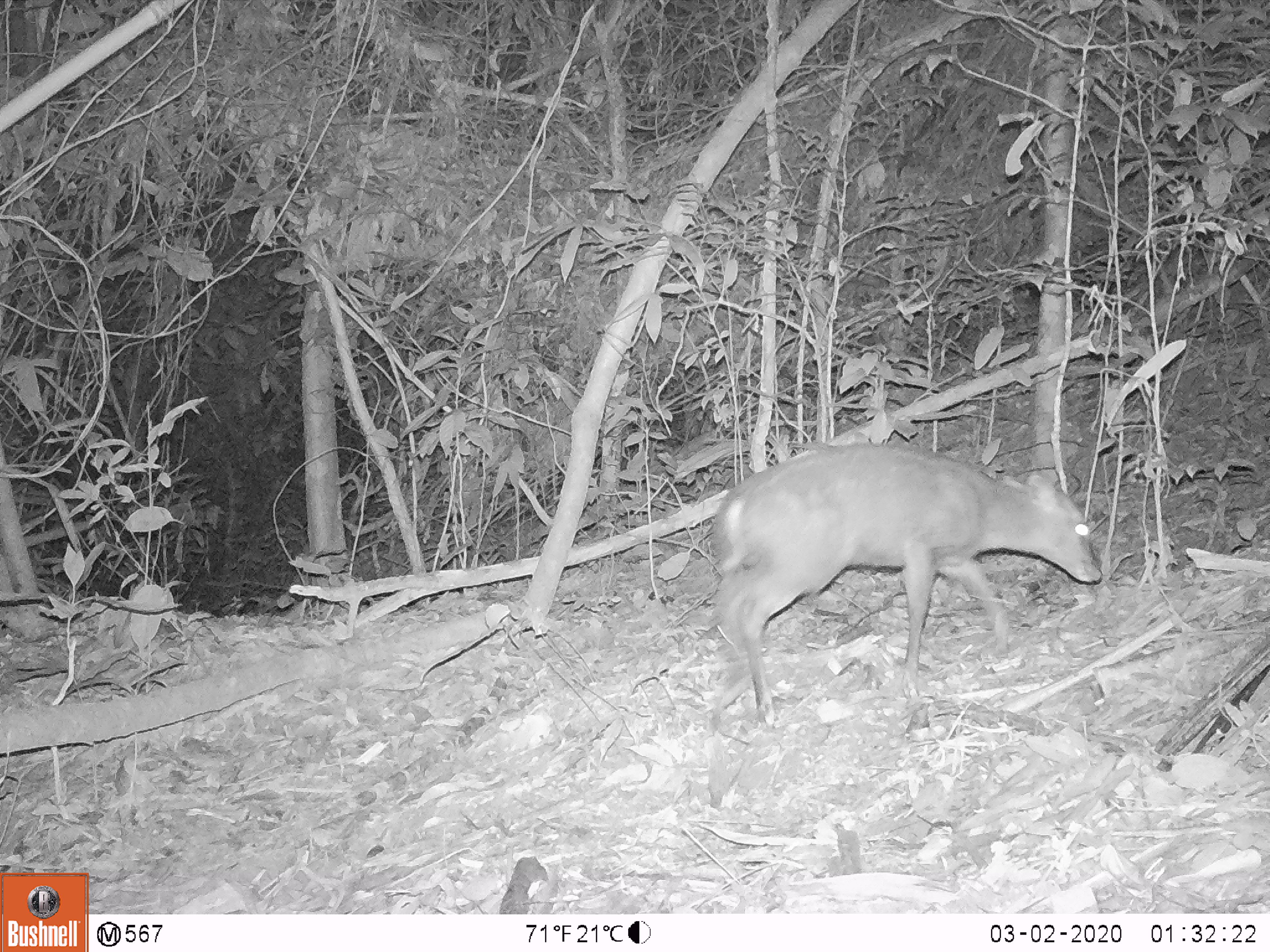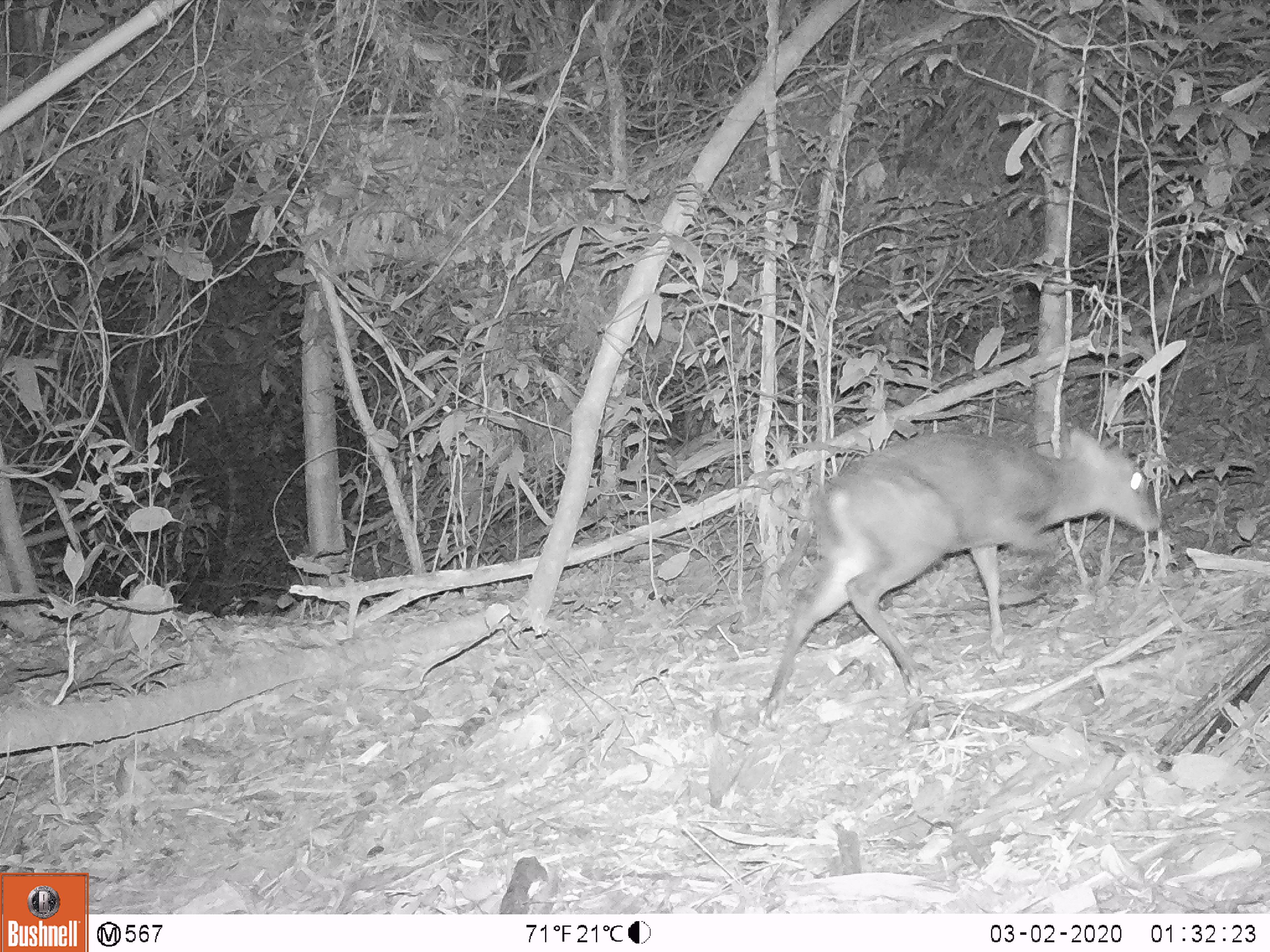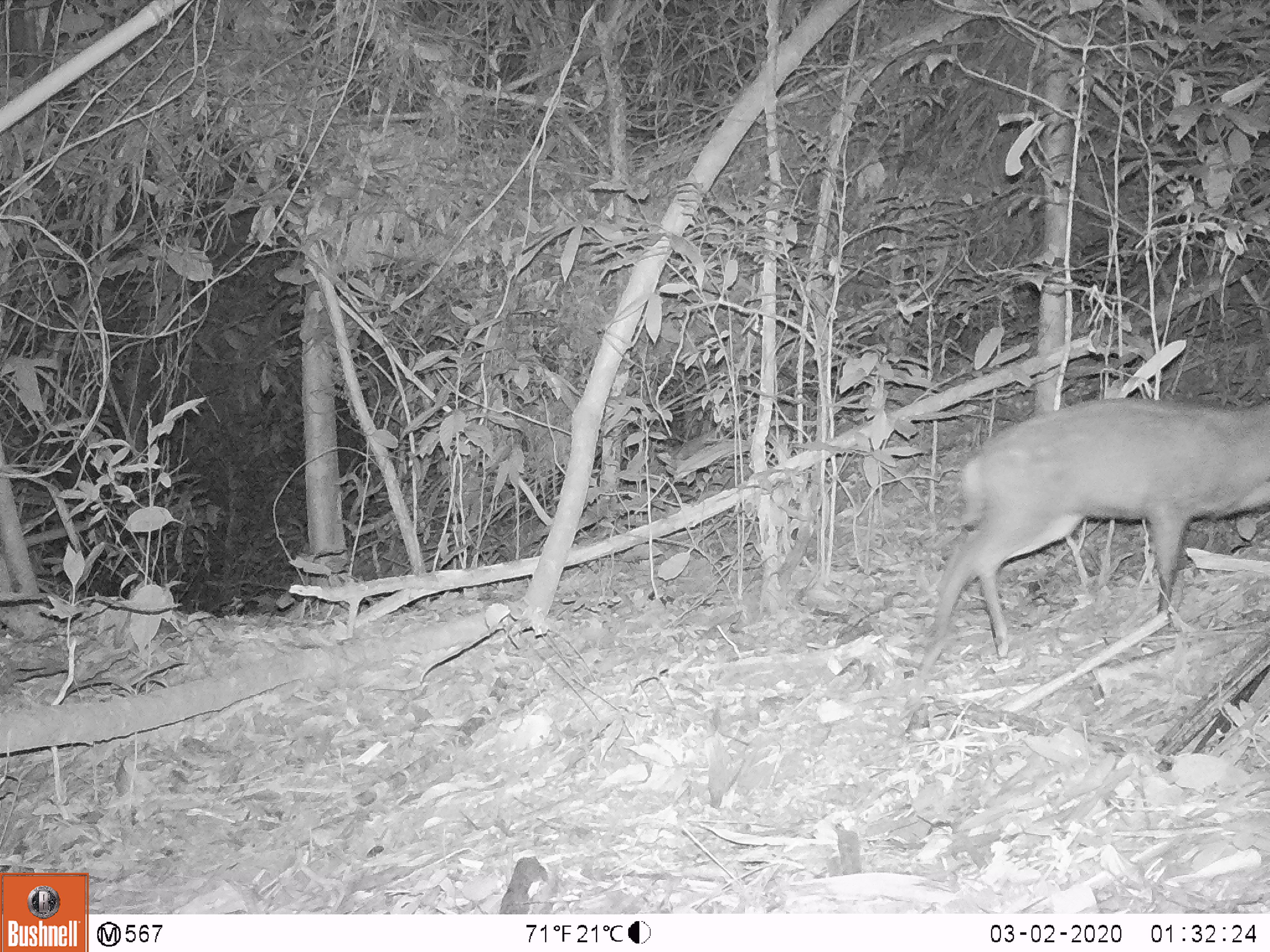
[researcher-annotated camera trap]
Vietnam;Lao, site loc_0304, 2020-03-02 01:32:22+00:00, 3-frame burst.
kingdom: Animalia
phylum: Chordata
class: Mammalia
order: Artiodactyla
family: Cervidae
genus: Muntiacus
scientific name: Muntiacus rooseveltorum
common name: roosevelt's muntjac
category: roosevelts muntjac group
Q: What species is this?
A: Roosevelts muntjac group (roosevelt's muntjac) (Muntiacus rooseveltorum).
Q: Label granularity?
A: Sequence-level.